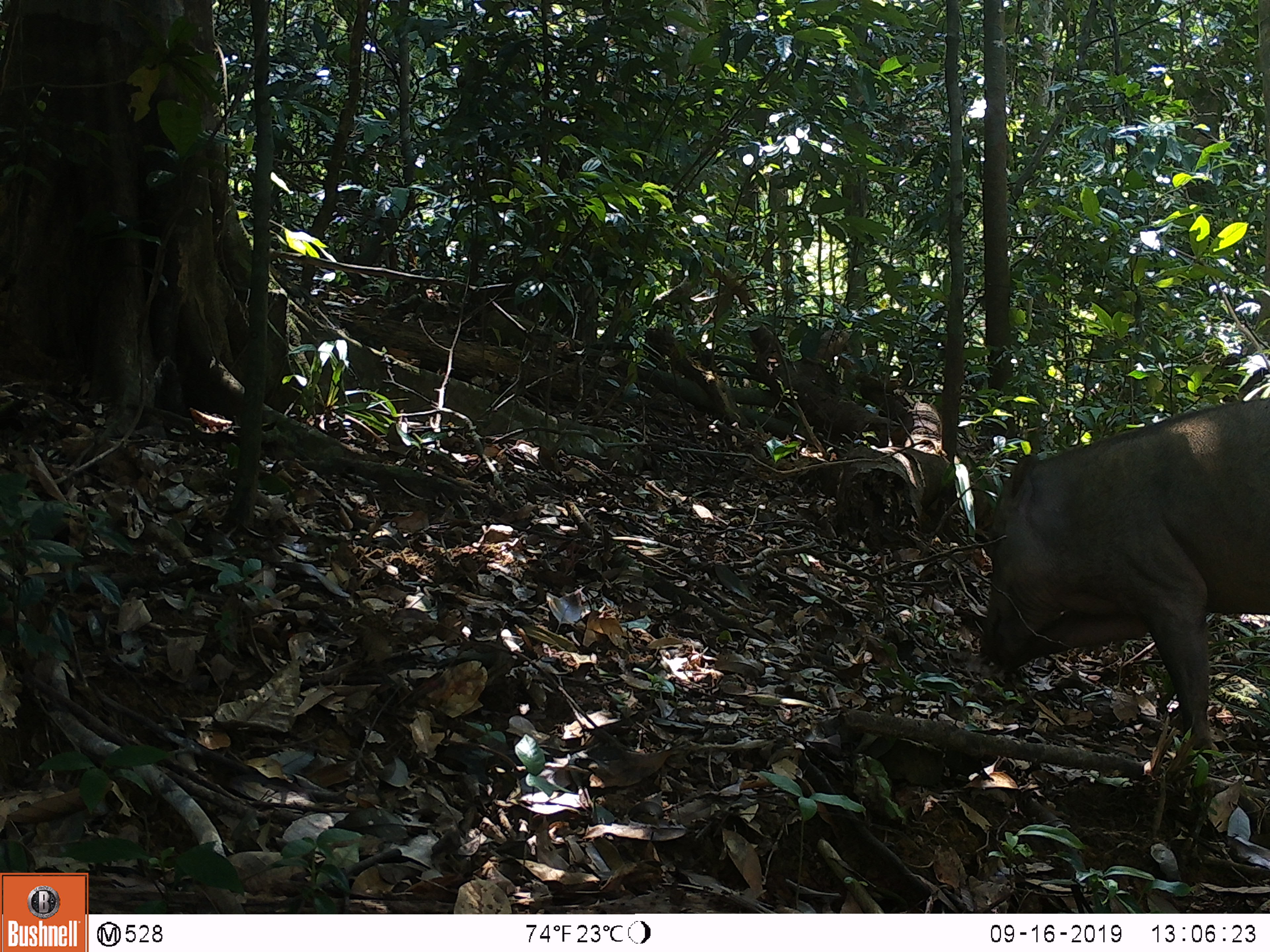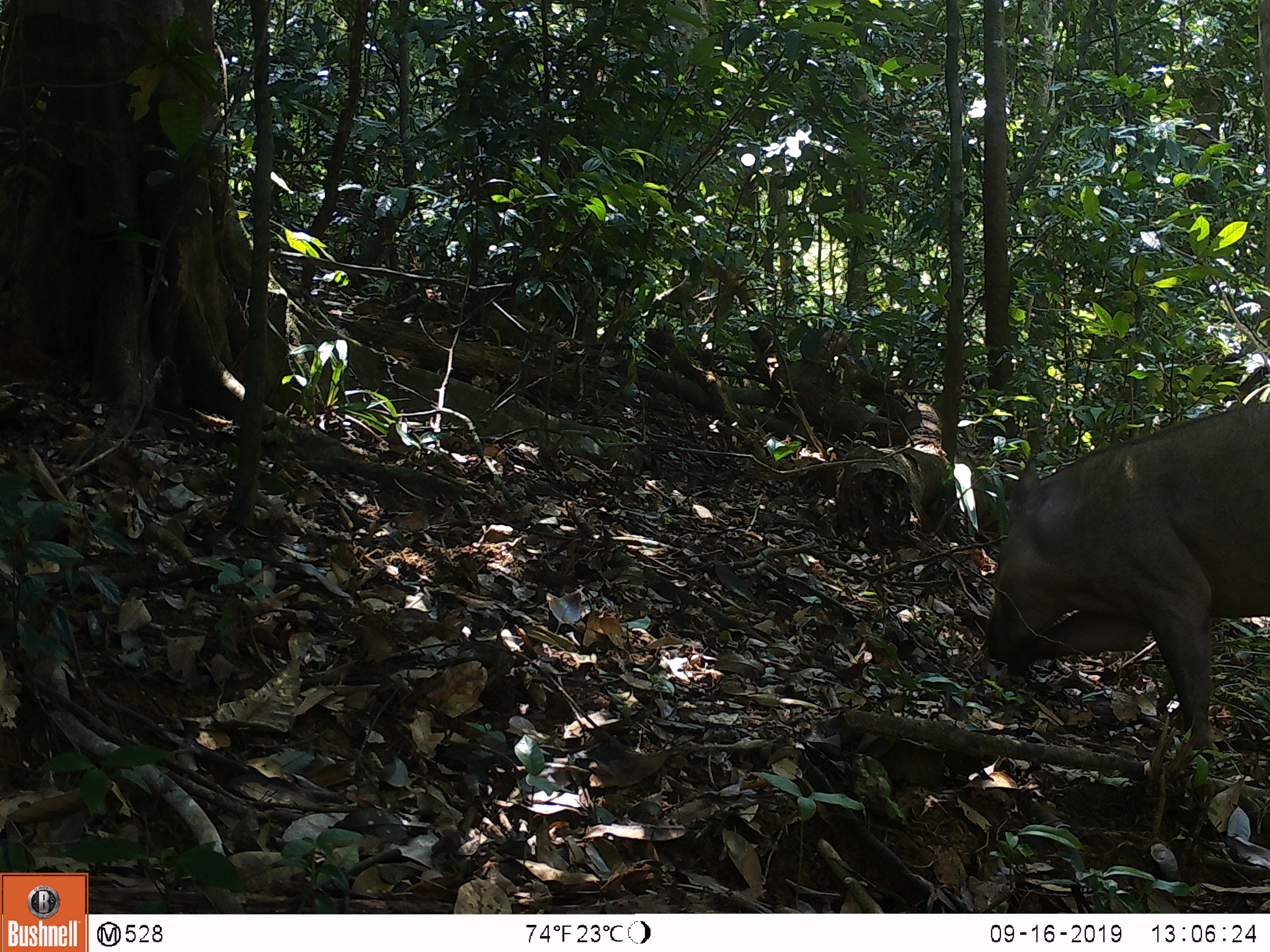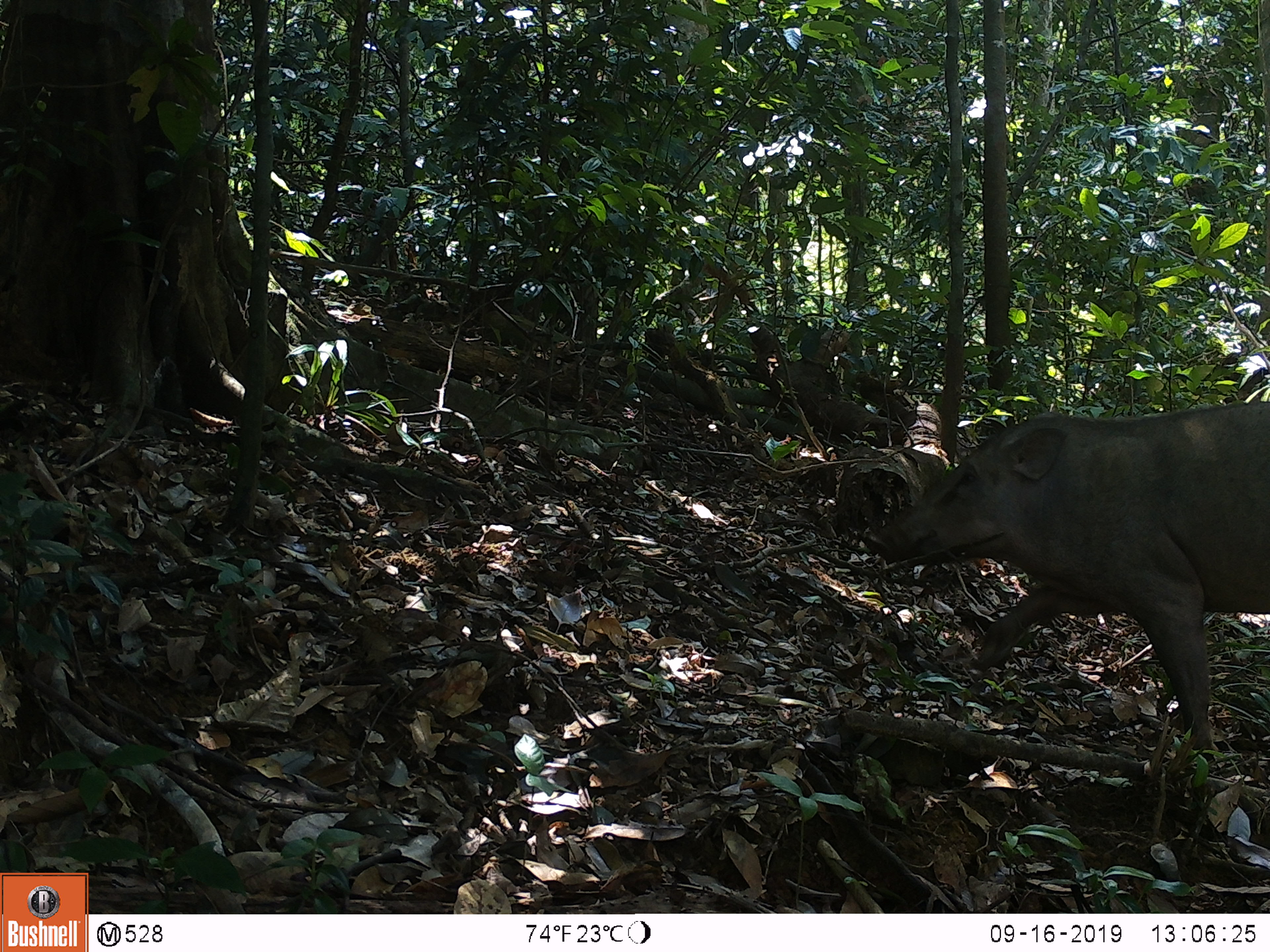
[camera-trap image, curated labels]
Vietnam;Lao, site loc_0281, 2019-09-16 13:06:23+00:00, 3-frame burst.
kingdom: Animalia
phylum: Chordata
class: Mammalia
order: Artiodactyla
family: Suidae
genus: Sus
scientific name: Sus scrofa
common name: eurasian wild pig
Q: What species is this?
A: Eurasian wild pig (Sus scrofa).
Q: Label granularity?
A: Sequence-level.